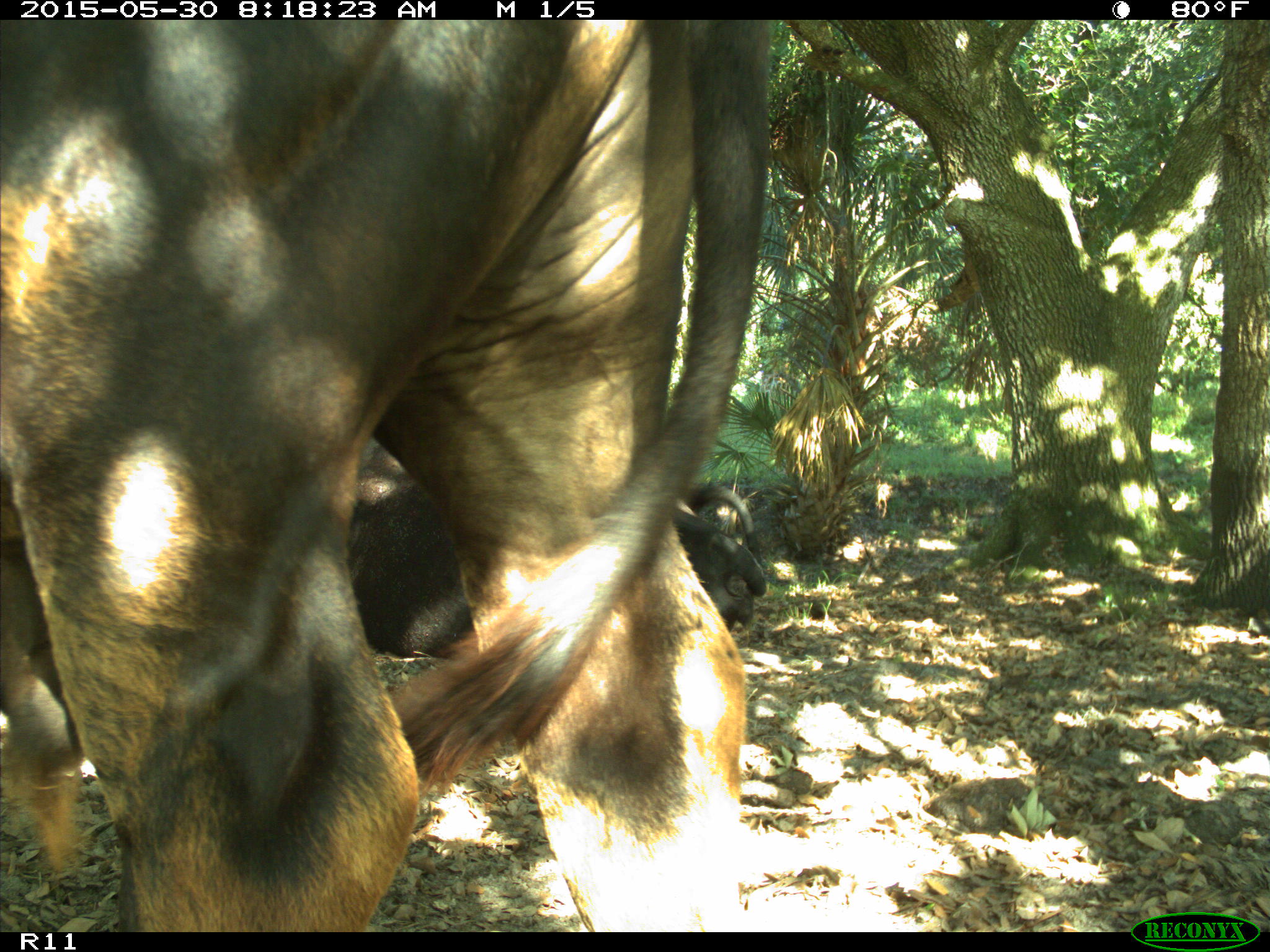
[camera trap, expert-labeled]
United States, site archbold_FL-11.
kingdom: Animalia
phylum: Chordata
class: Mammalia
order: Artiodactyla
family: Bovidae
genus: Bos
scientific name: Bos taurus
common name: domestic cow